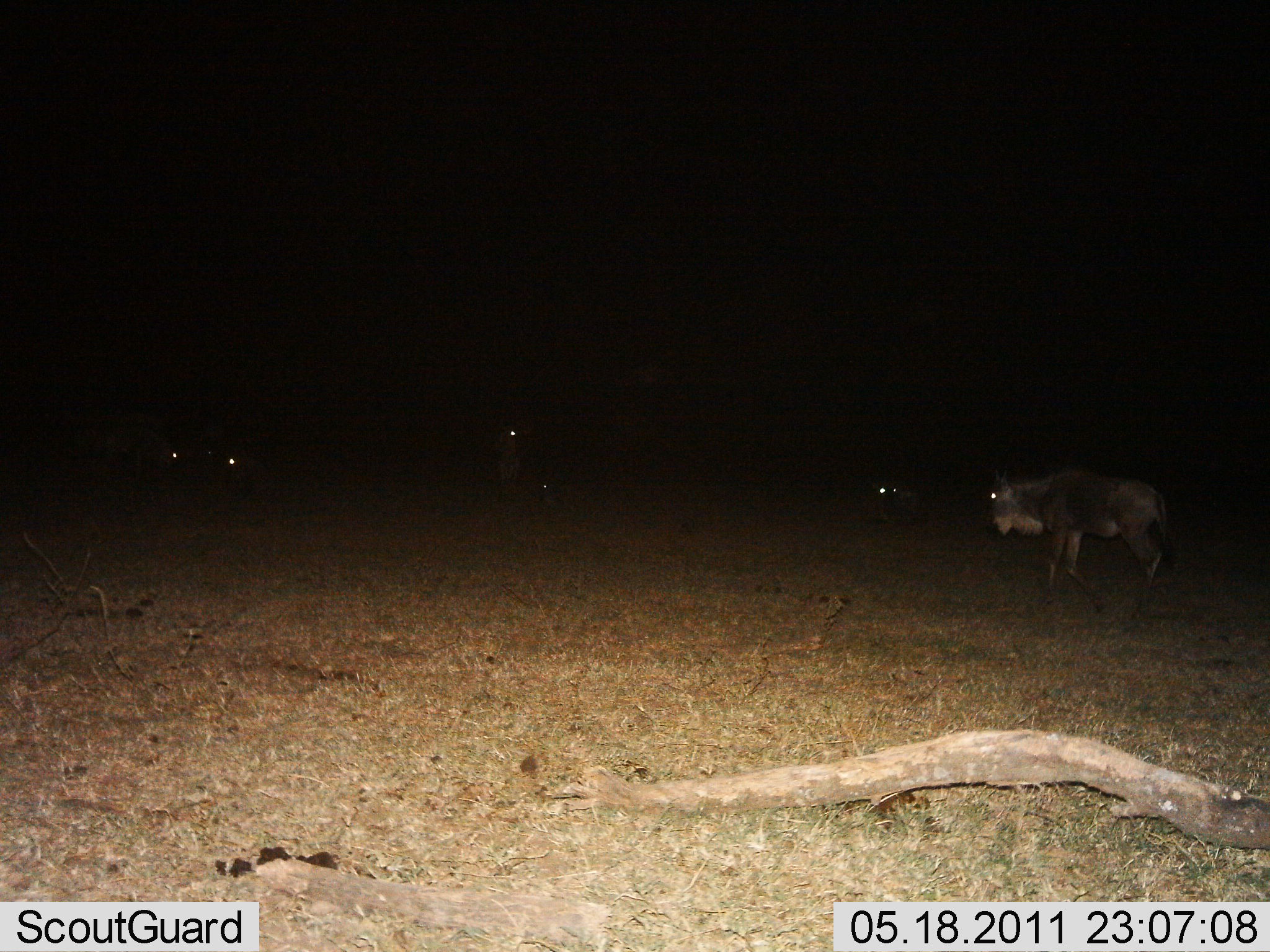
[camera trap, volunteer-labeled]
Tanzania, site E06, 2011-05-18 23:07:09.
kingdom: Animalia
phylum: Chordata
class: Mammalia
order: Artiodactyla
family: Bovidae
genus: Connochaetes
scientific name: Connochaetes taurinus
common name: blue wildebeest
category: wildebeest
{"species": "wildebeest (blue wildebeest) (Connochaetes taurinus)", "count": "6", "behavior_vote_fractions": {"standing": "60%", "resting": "40%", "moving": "60%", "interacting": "0%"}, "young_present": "0%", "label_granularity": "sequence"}